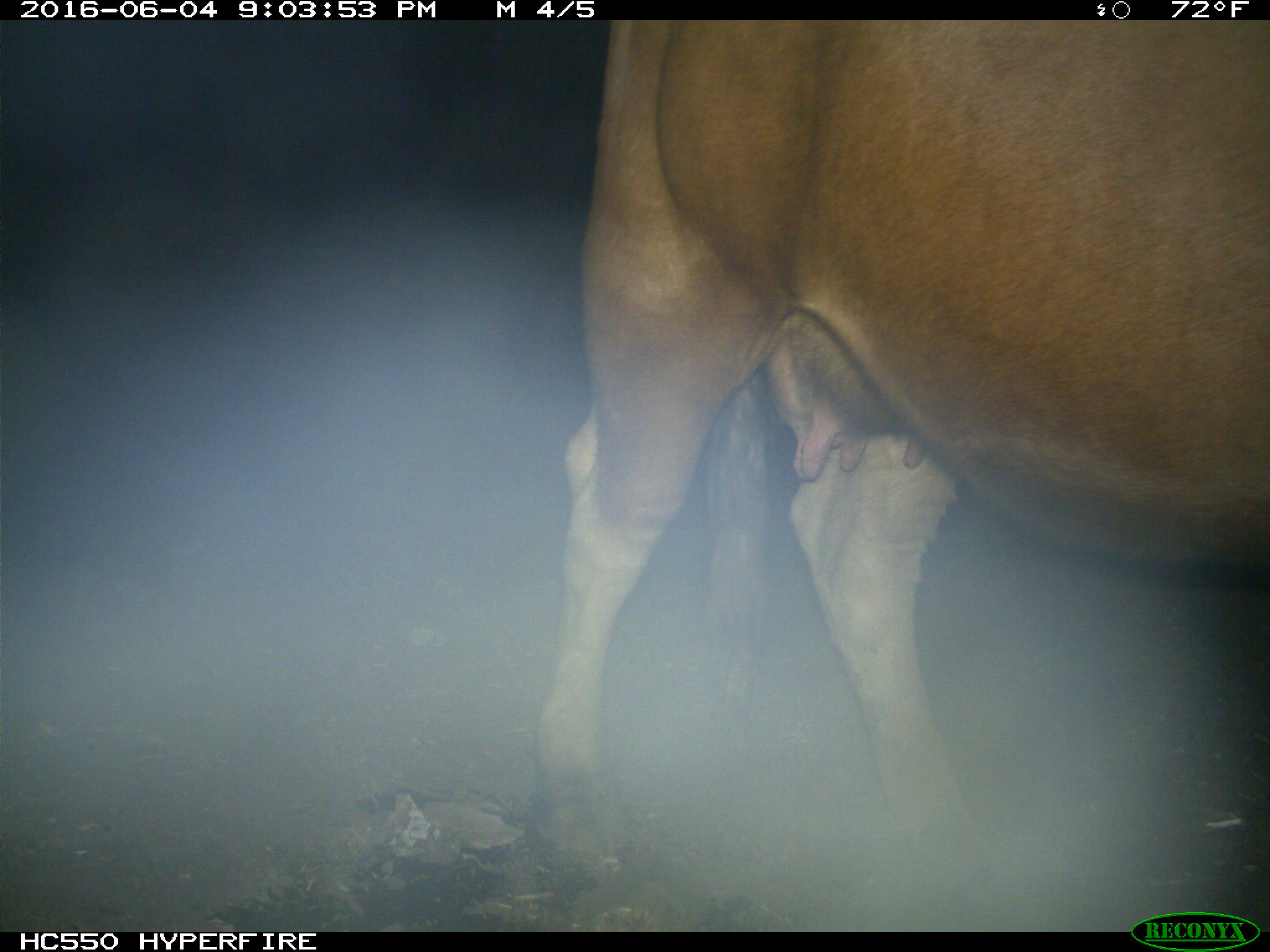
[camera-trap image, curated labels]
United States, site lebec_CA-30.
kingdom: Animalia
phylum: Chordata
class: Mammalia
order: Artiodactyla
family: Bovidae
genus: Bos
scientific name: Bos taurus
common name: domestic cow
Bos taurus (domestic cow).